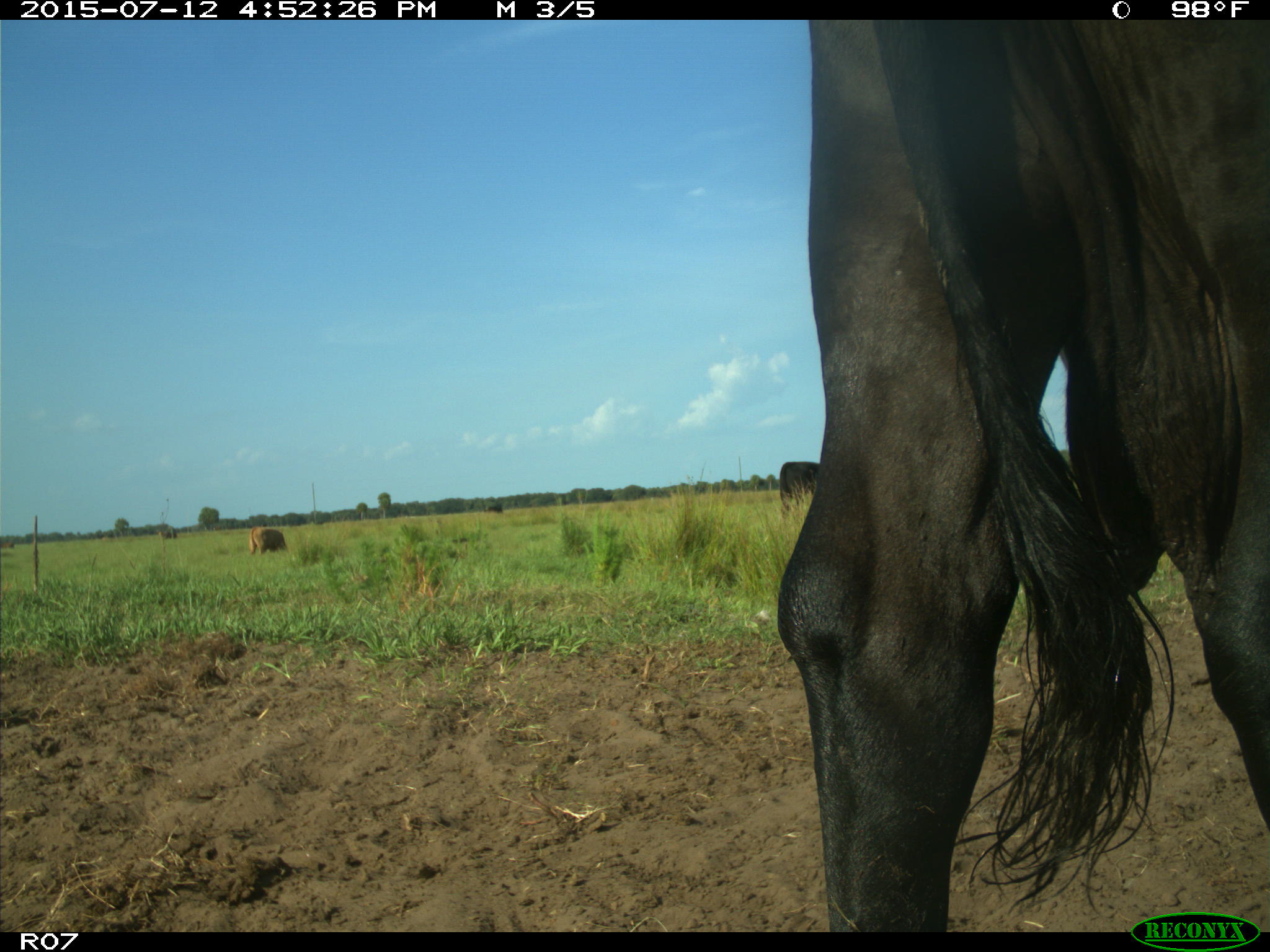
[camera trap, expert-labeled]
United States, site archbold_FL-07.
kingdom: Animalia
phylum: Chordata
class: Mammalia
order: Artiodactyla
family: Bovidae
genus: Bos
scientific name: Bos taurus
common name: domestic cow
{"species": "Bos taurus (domestic cow)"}